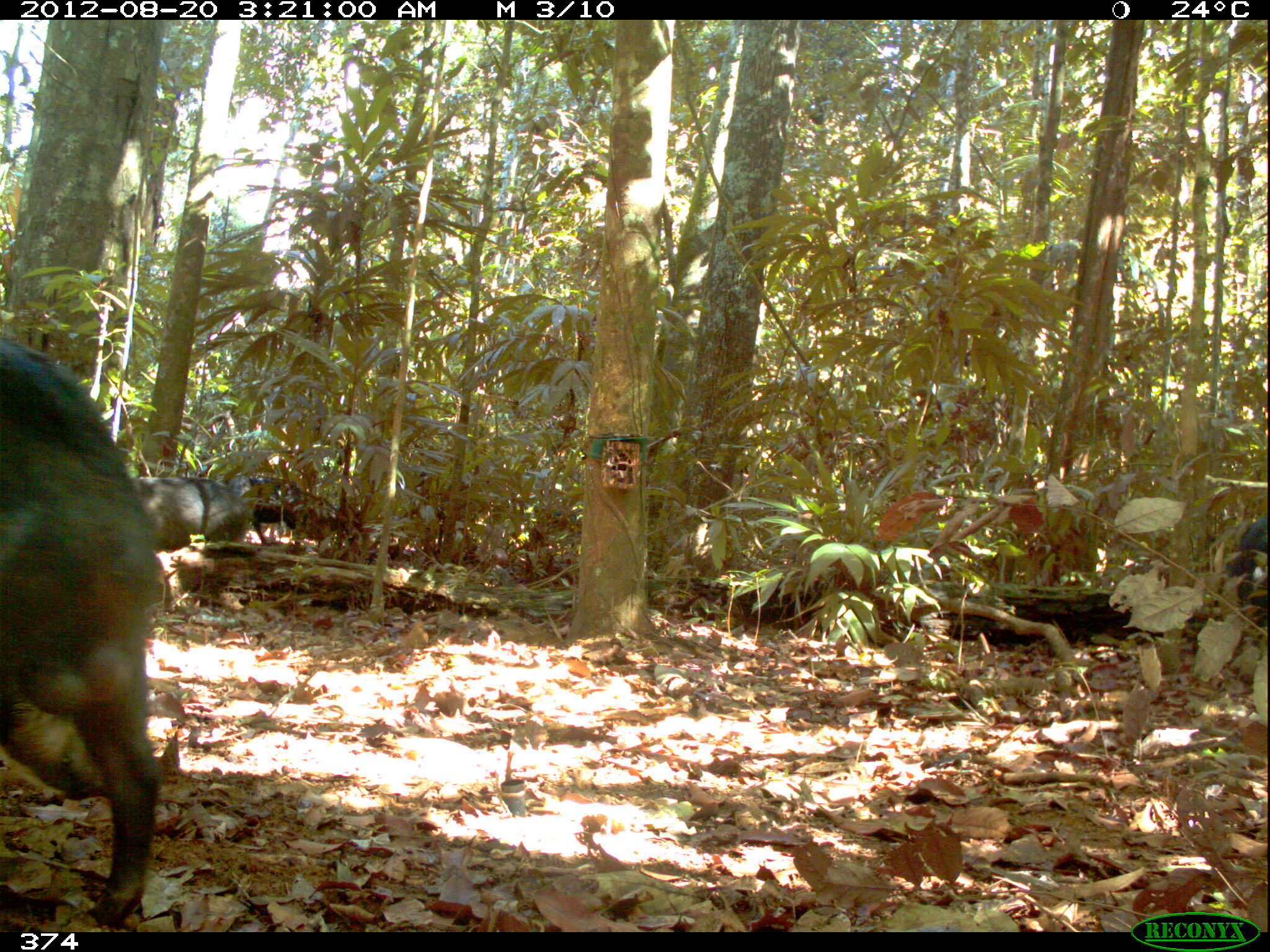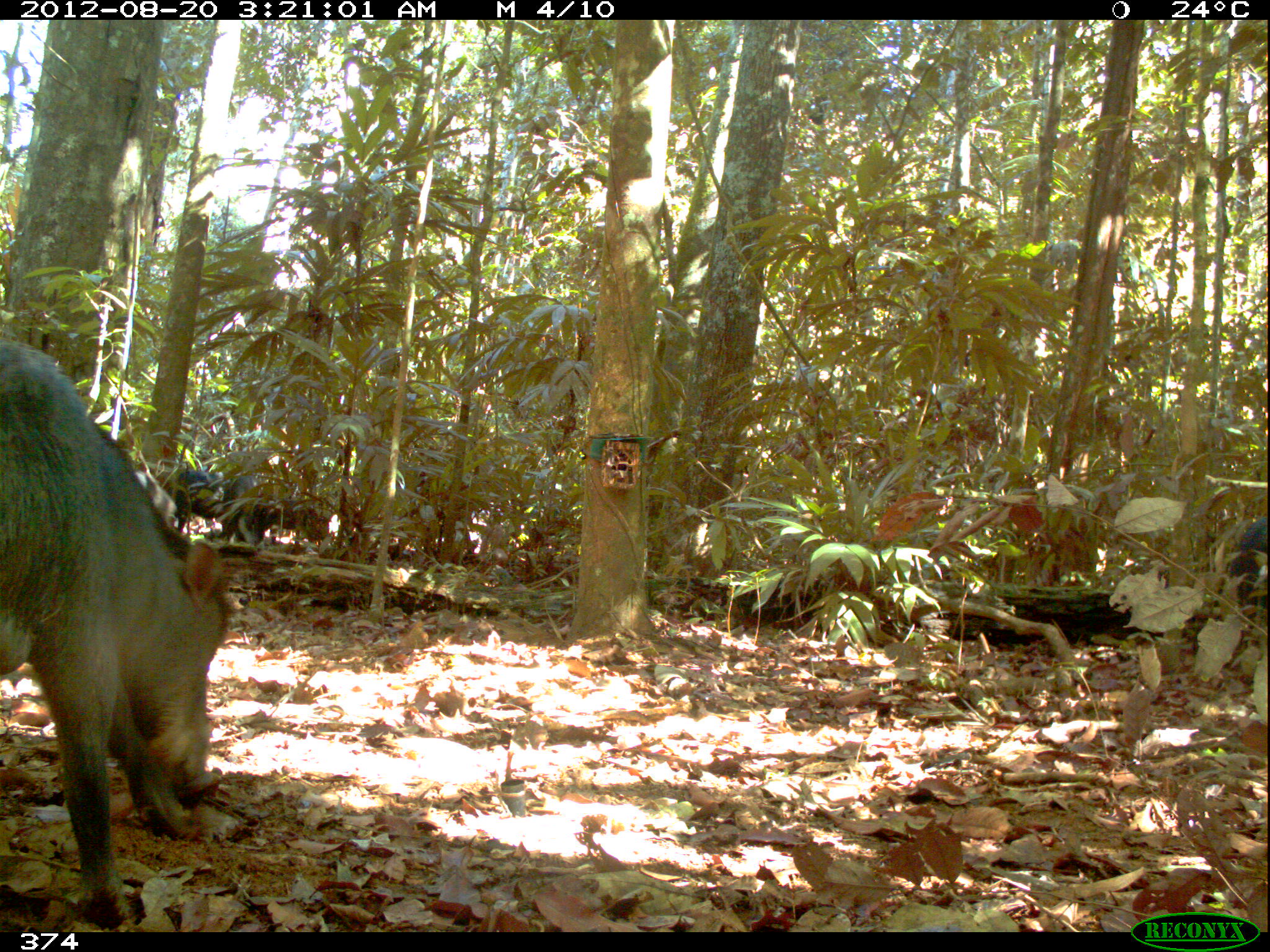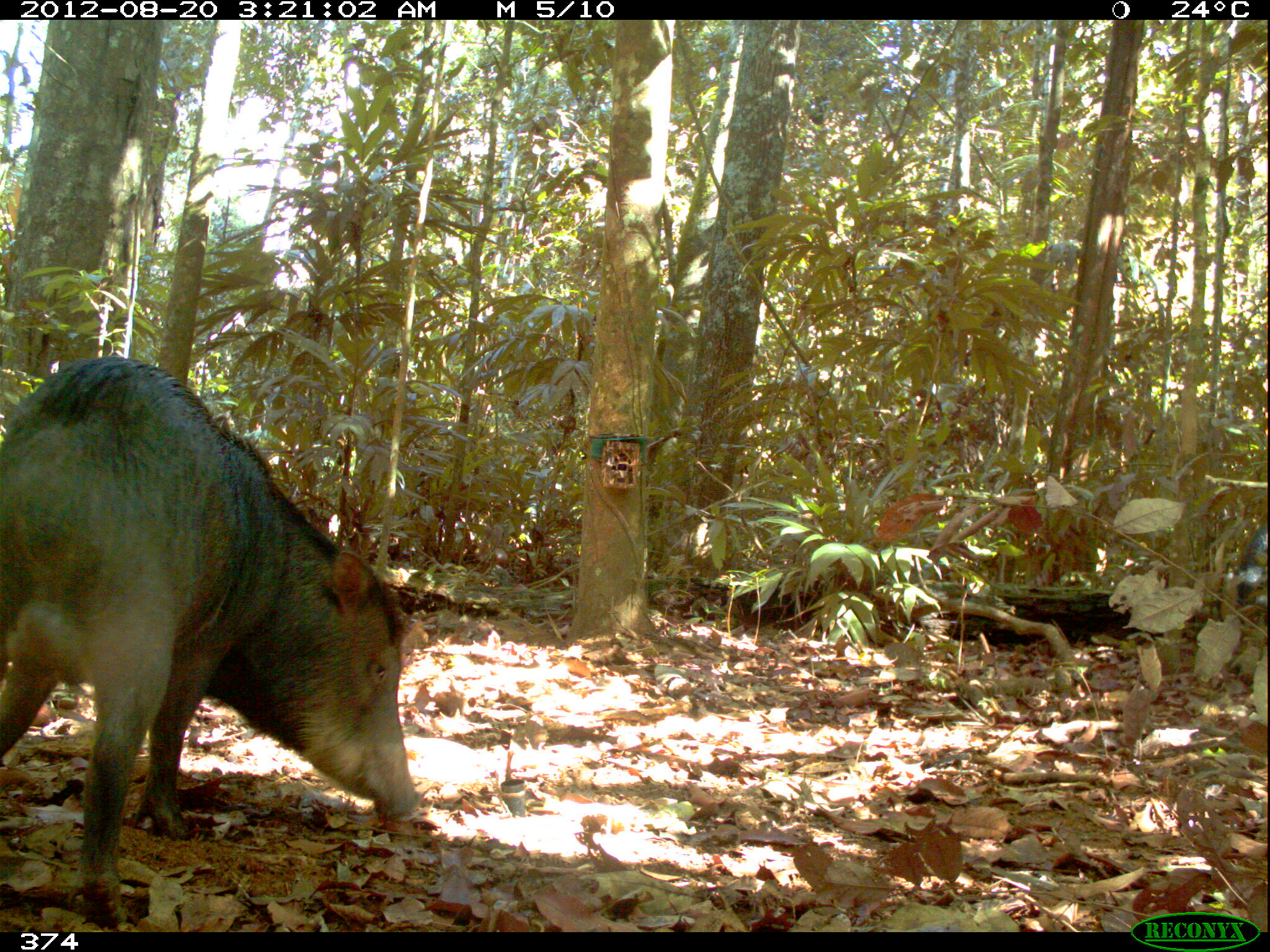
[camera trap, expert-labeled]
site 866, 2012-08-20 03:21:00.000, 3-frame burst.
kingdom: Animalia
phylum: Chordata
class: Mammalia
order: Artiodactyla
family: Tayassuidae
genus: Tayassu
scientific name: Tayassu pecari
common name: white-lipped peccary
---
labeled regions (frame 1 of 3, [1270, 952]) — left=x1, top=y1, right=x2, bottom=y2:
tayassu pecari: left=1, top=341, right=165, bottom=926; left=126, top=474, right=246, bottom=547; left=227, top=473, right=359, bottom=538; left=1228, top=505, right=1270, bottom=666